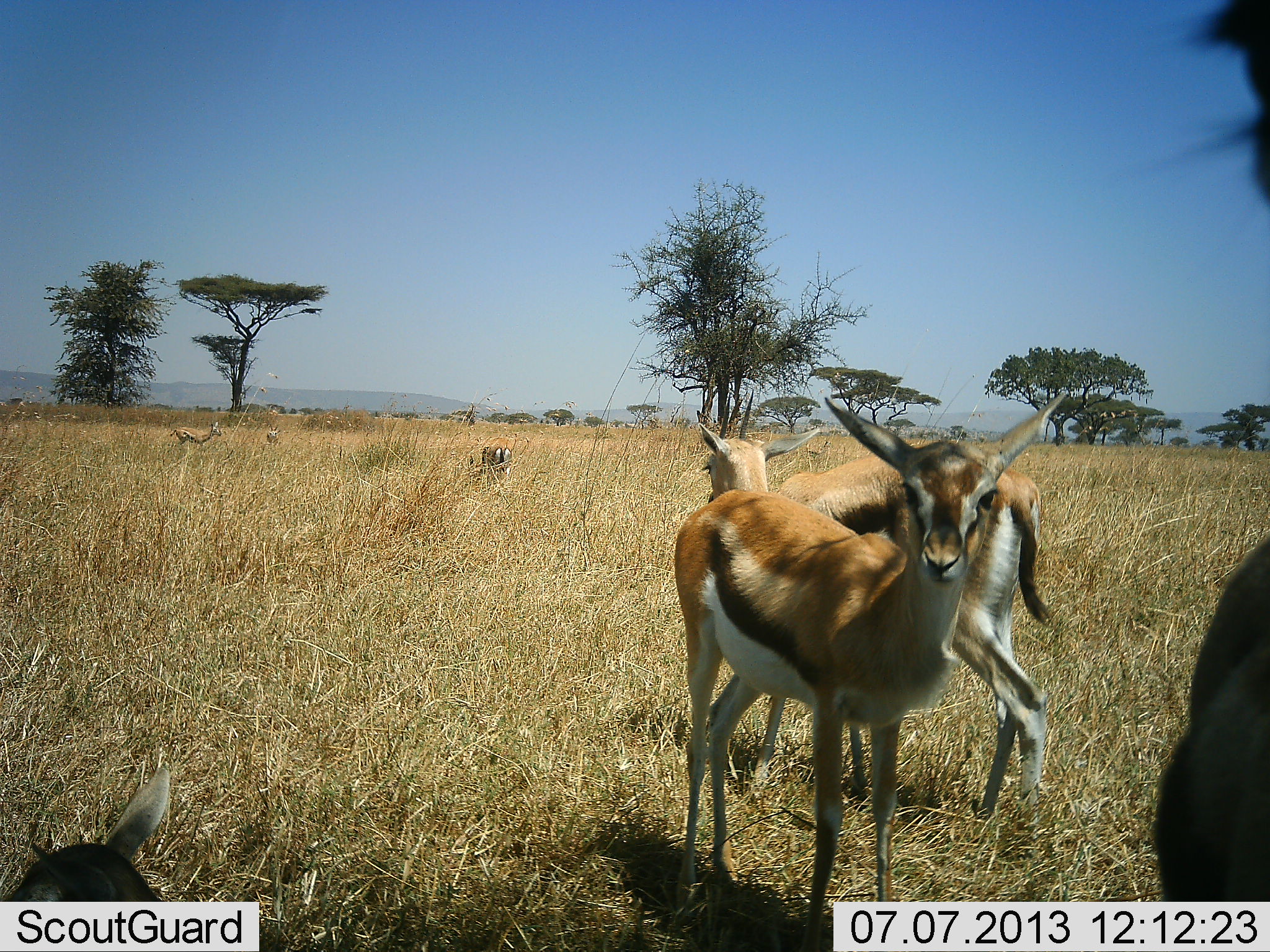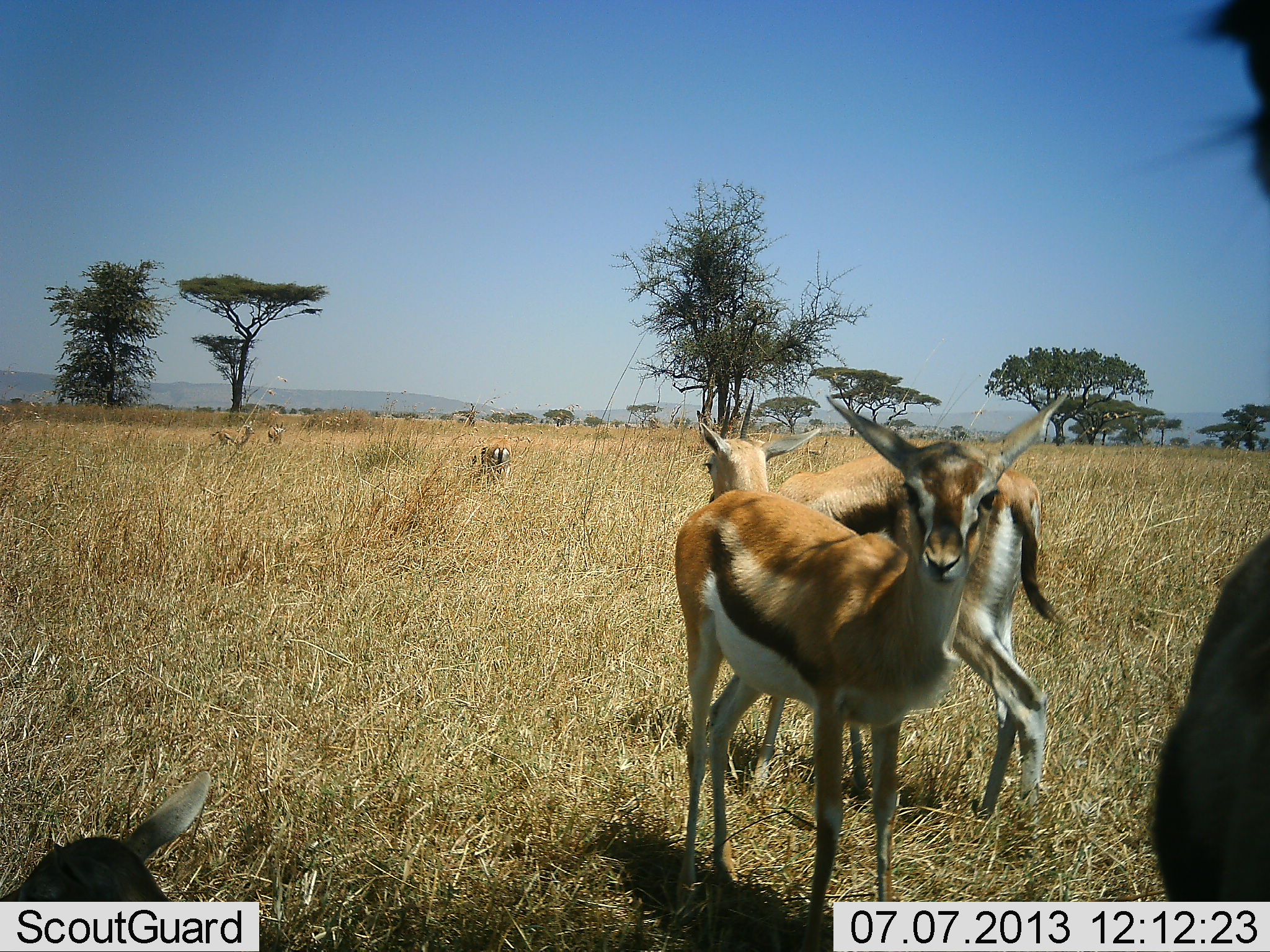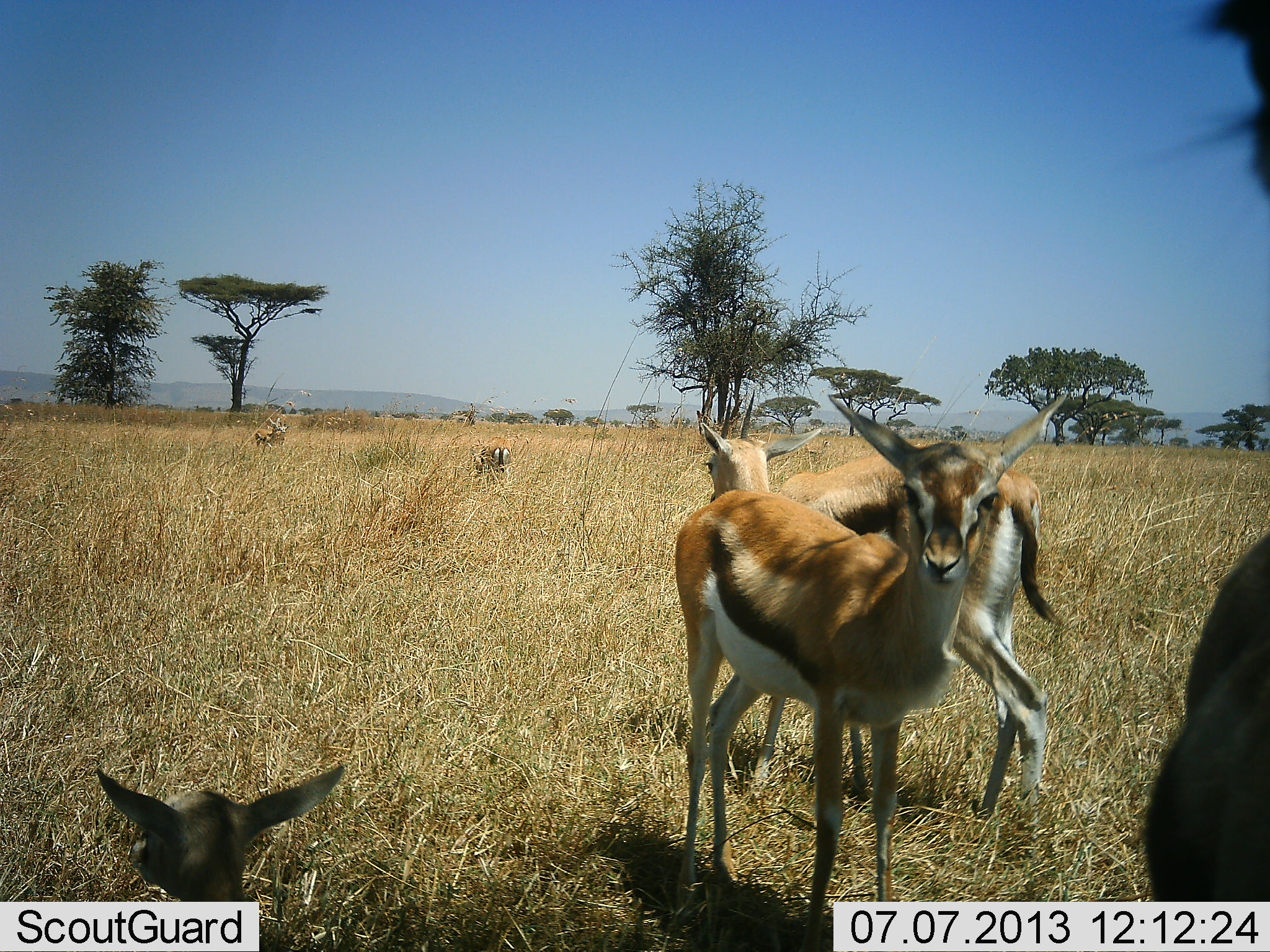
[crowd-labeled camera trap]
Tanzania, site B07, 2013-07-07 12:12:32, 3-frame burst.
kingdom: Animalia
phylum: Chordata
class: Mammalia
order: Artiodactyla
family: Bovidae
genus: Eudorcas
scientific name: Eudorcas thomsonii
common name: thomson's gazelle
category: gazellethomsons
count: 7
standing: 93%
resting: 40%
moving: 47%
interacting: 0%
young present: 47%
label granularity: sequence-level